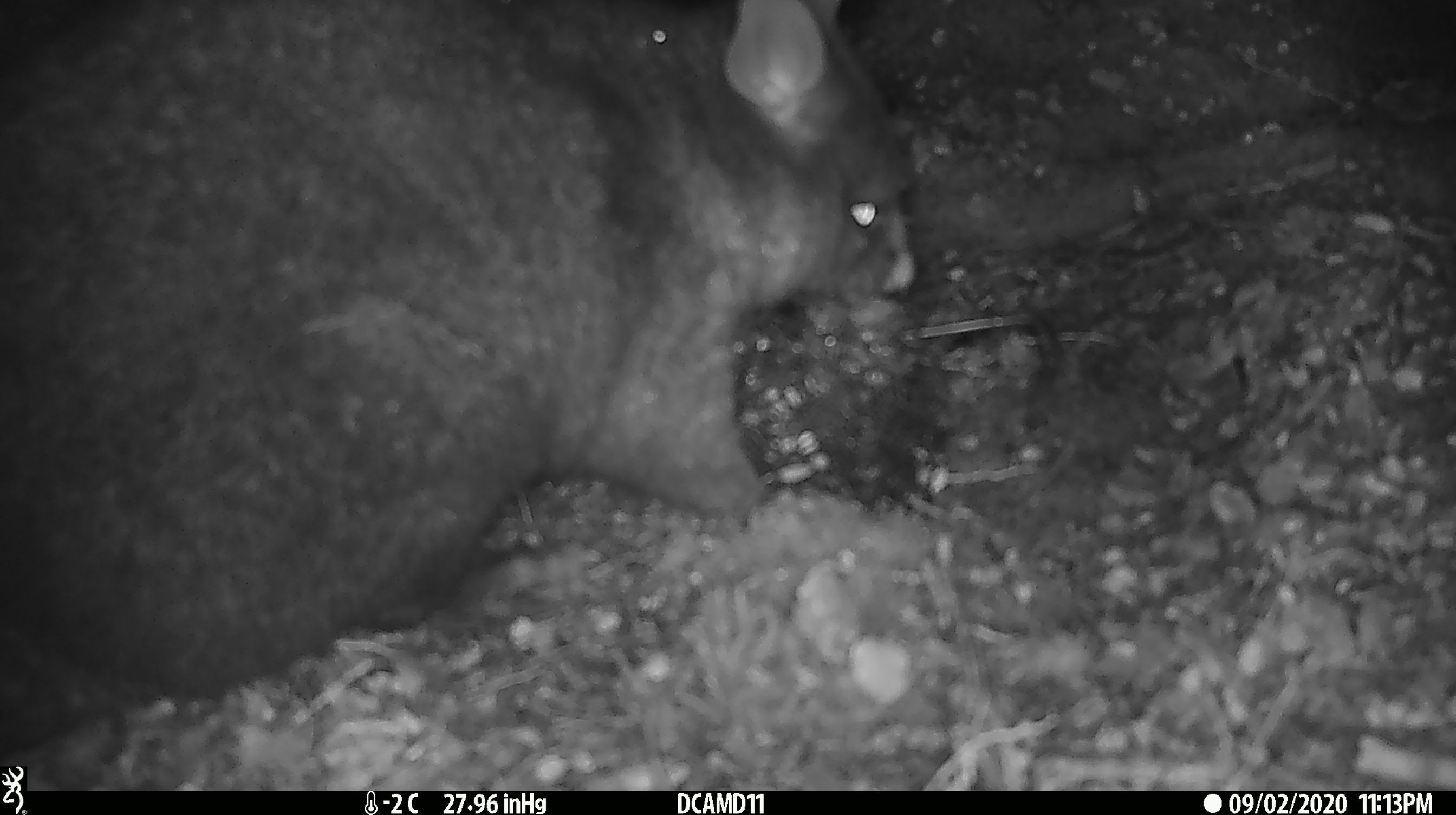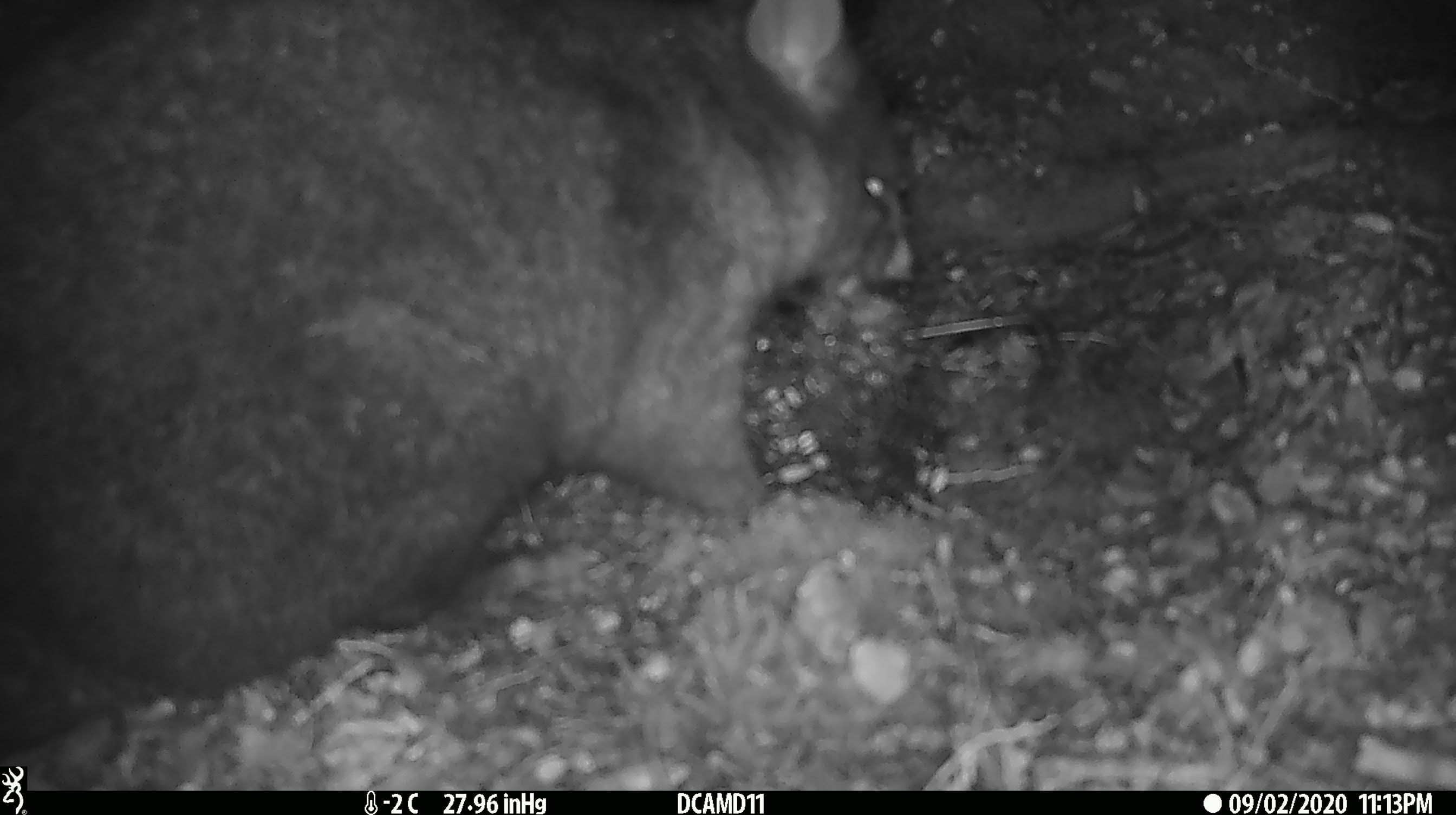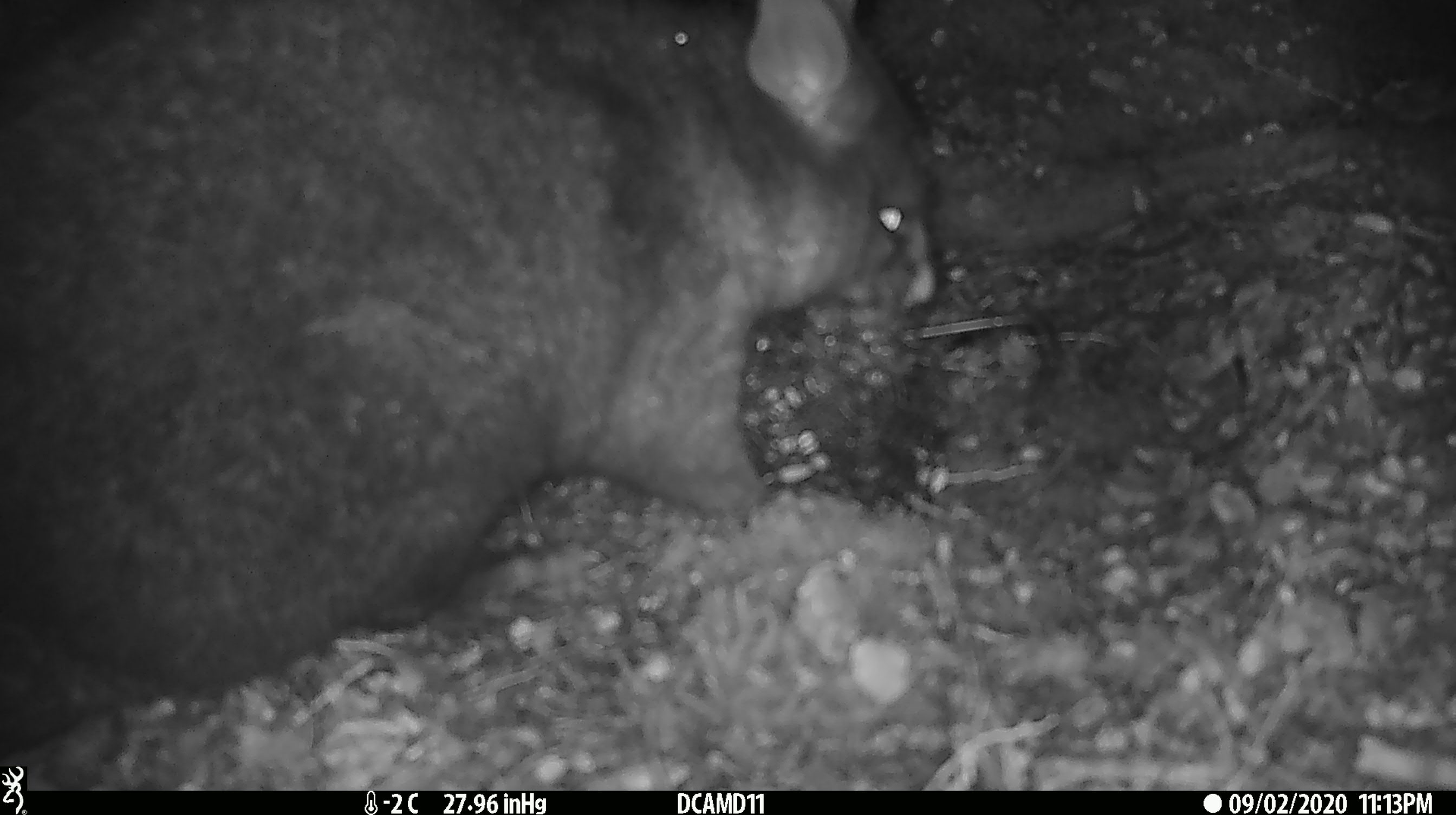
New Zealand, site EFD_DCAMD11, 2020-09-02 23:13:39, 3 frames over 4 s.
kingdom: Animalia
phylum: Chordata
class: Mammalia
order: Diprotodontia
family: Phalangeridae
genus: Trichosurus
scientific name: Trichosurus vulpecula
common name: common brushtail possum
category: possum